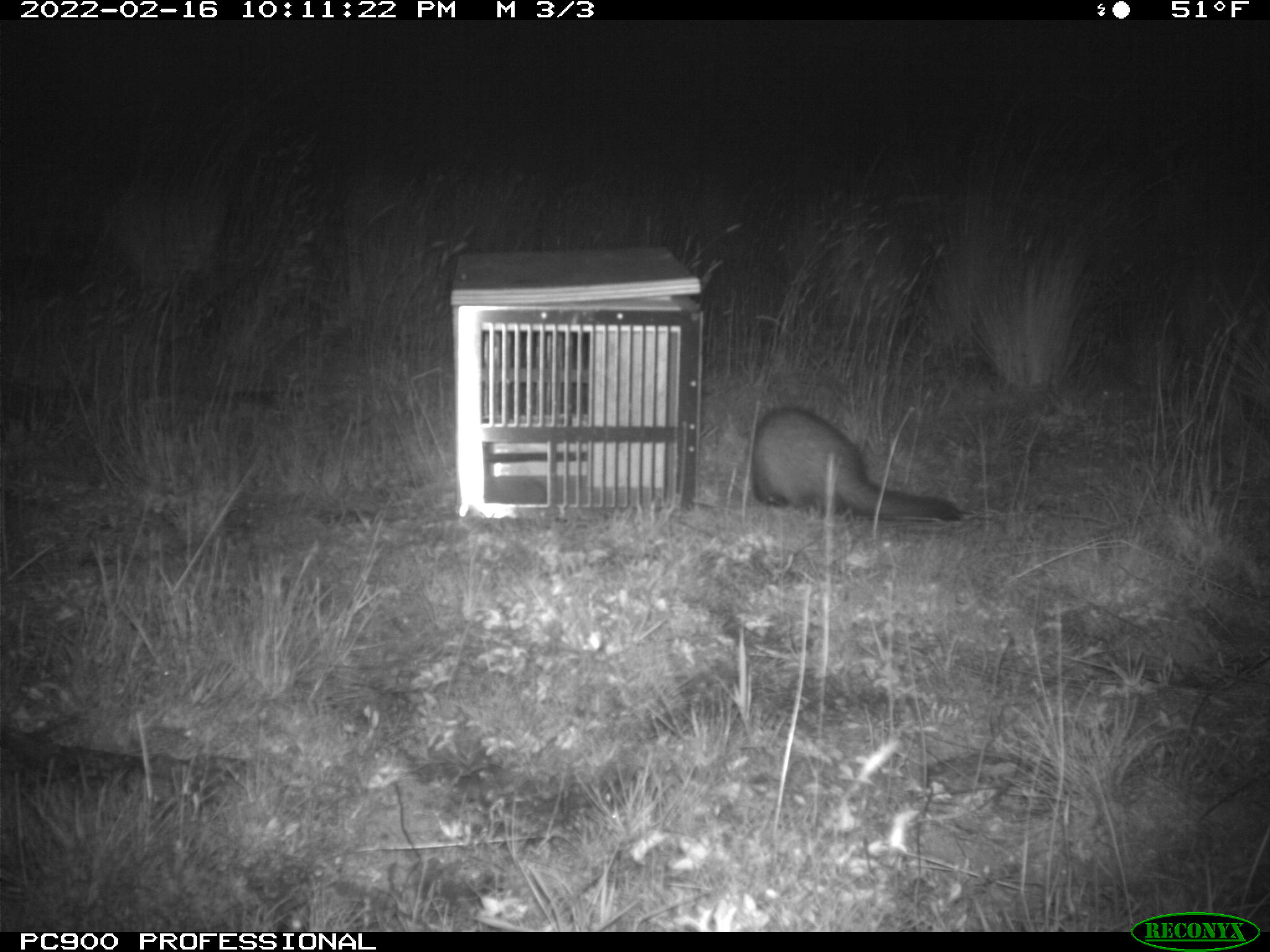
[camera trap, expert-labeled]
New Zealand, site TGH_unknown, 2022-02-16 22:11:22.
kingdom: Animalia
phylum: Chordata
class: Mammalia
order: Carnivora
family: Mustelidae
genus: Mustela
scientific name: Mustela furo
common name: ferret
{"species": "ferret (Mustela furo)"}